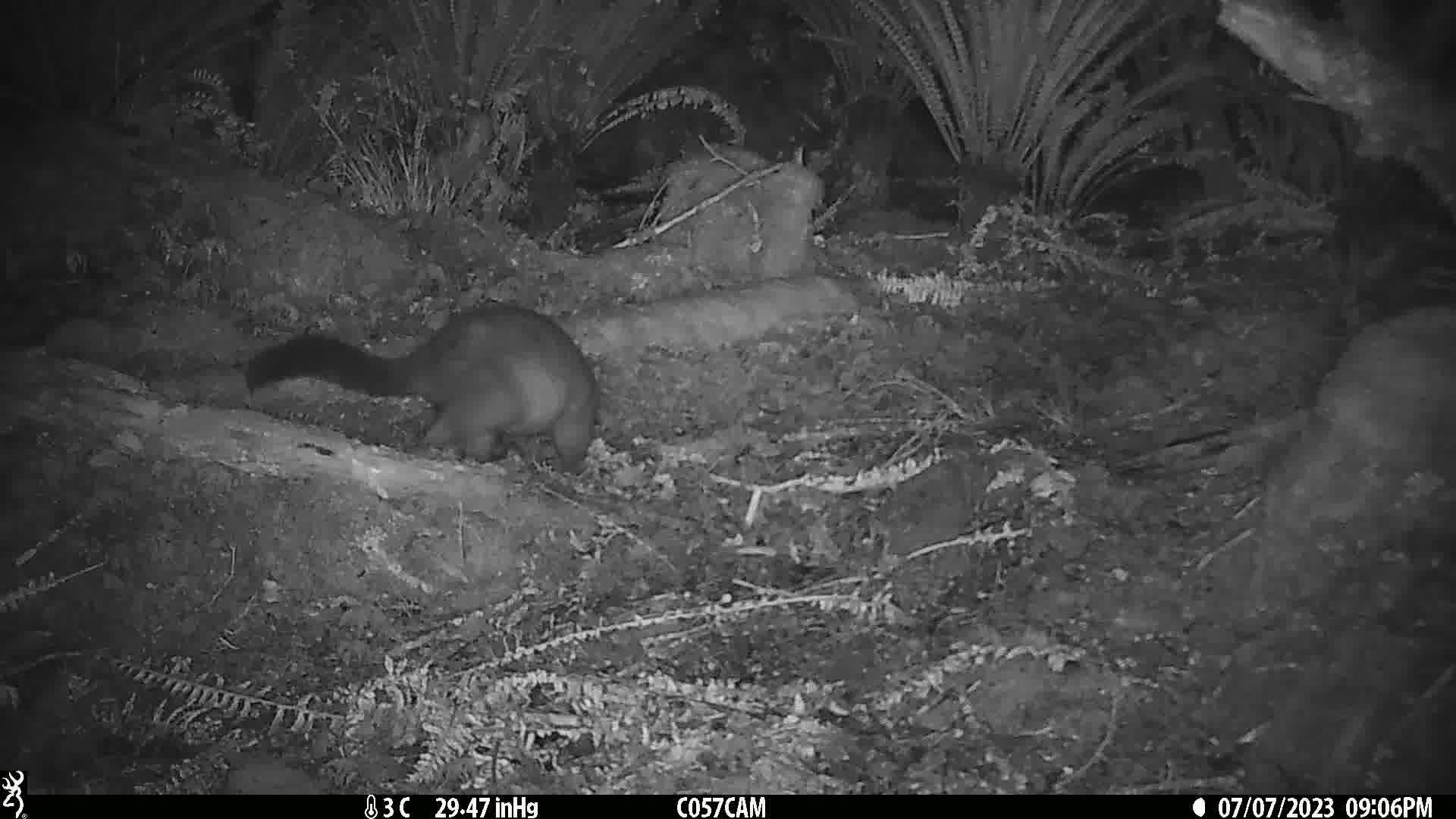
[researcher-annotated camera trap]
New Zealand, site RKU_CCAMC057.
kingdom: Animalia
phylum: Chordata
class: Mammalia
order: Diprotodontia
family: Phalangeridae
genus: Trichosurus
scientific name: Trichosurus vulpecula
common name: common brushtail possum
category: possum